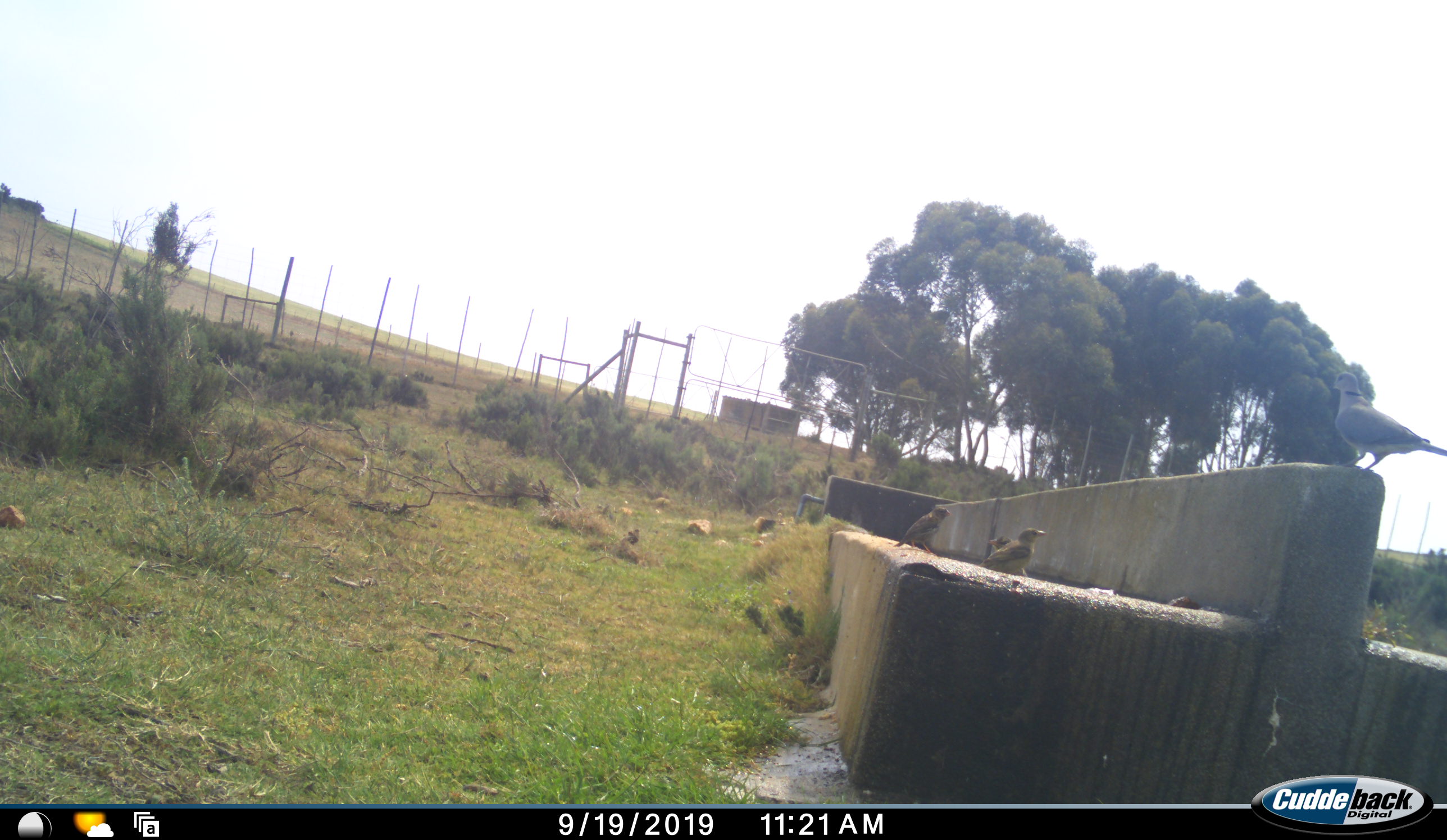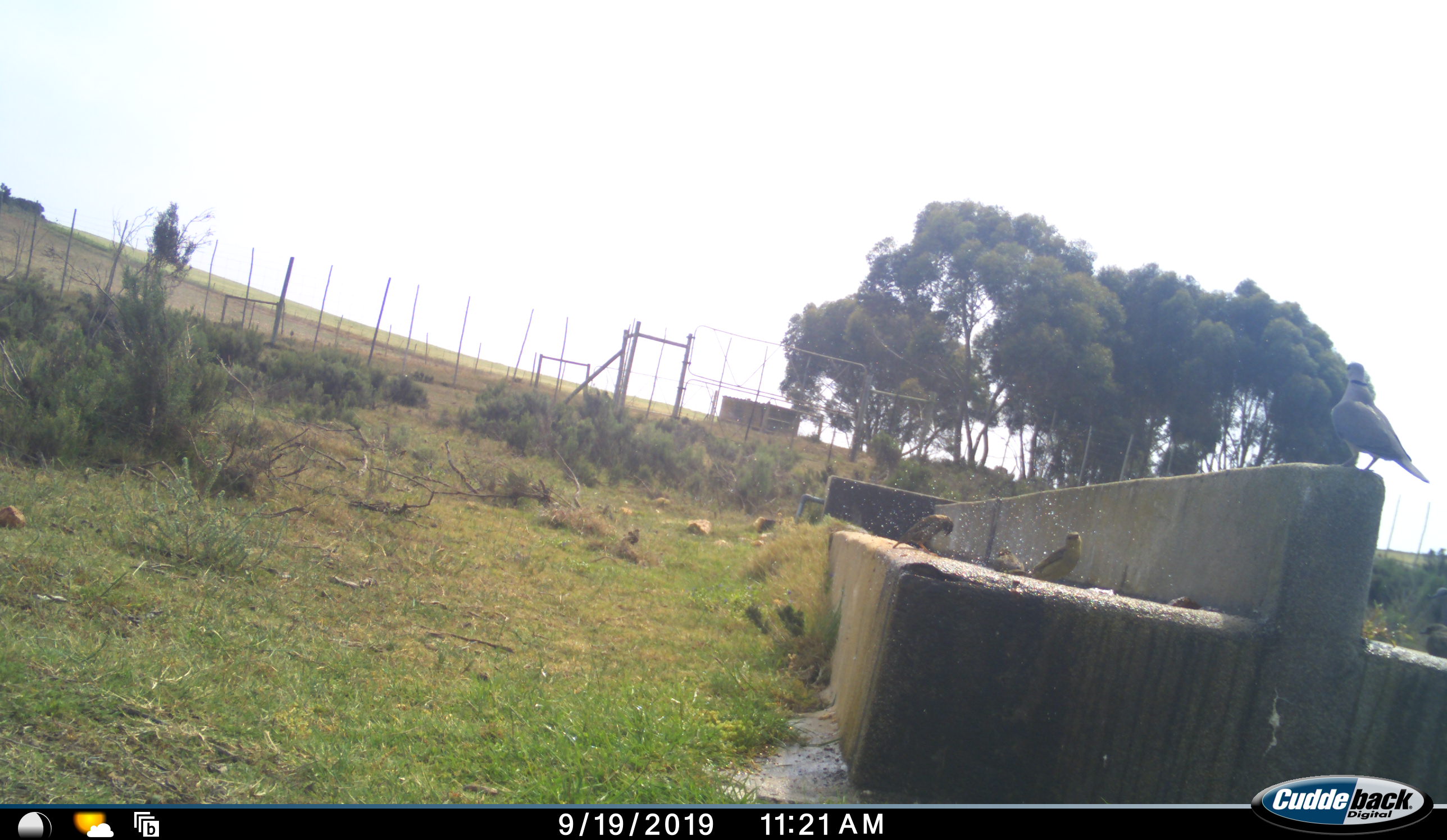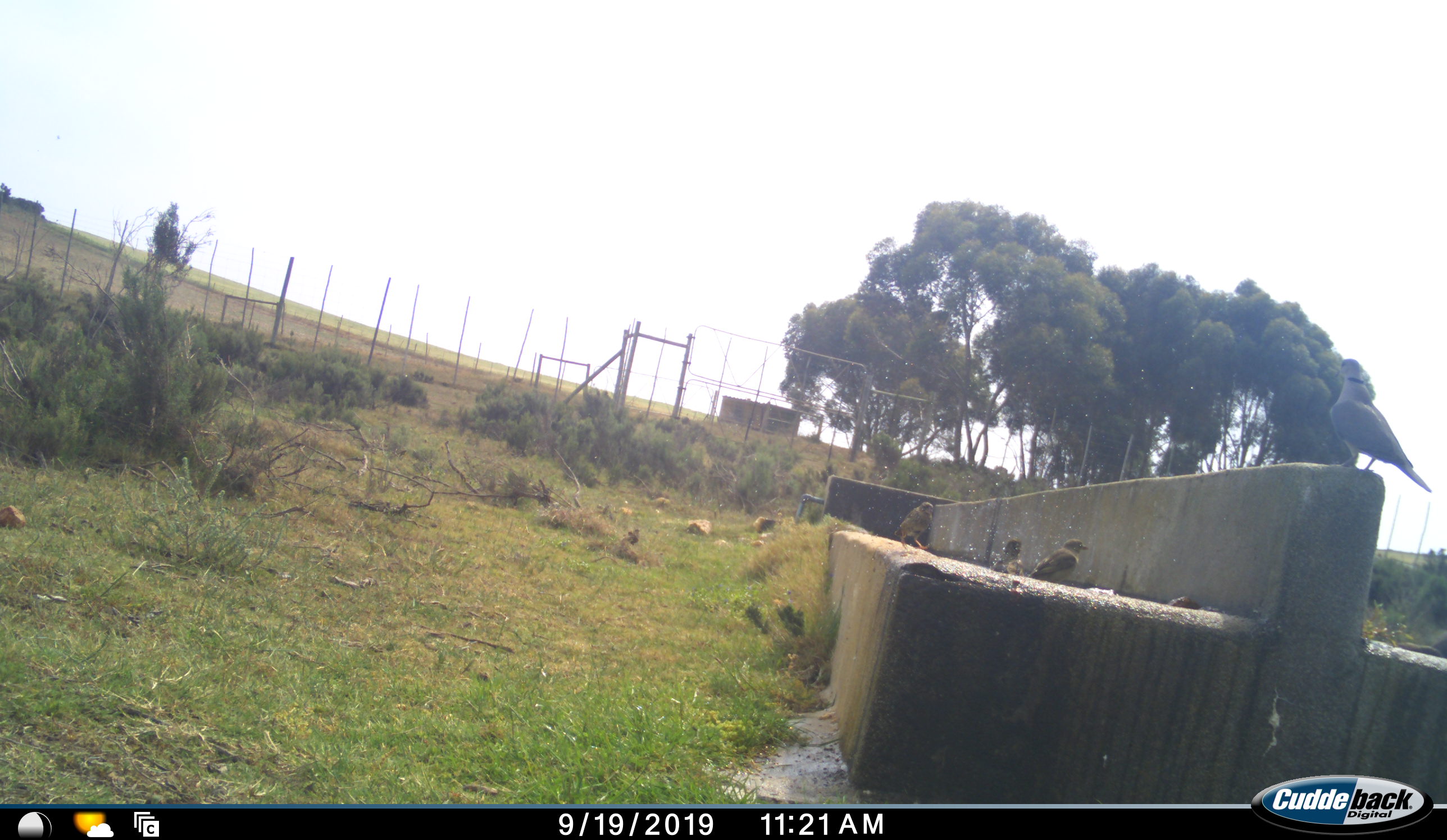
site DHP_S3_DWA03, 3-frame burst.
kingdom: Animalia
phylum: Chordata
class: Aves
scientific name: Aves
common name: bird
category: birdother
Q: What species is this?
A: Birdother (bird) (Aves).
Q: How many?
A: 4.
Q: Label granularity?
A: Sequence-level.